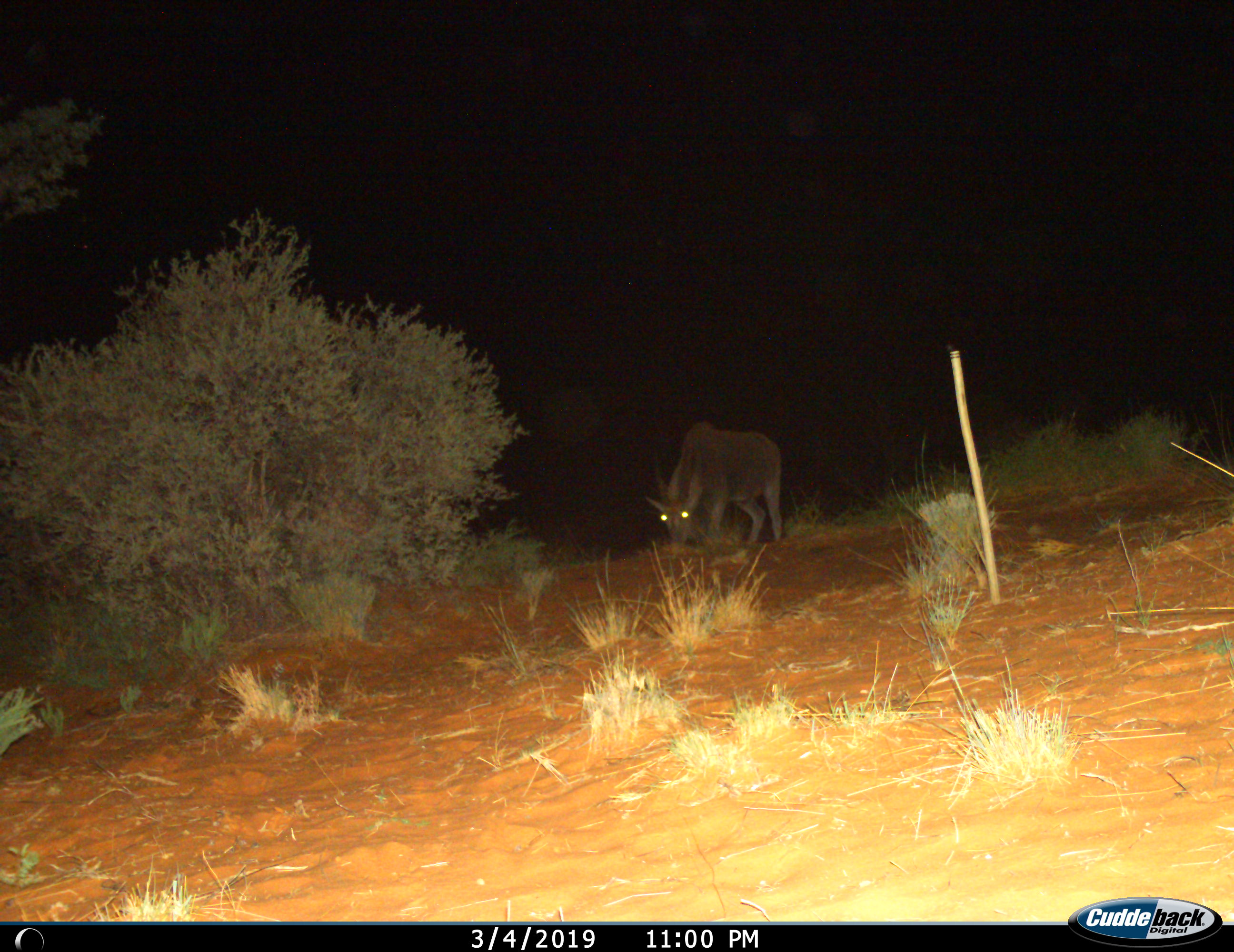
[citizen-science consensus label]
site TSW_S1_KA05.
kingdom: Animalia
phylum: Chordata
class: Mammalia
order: Artiodactyla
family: Bovidae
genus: Tragelaphus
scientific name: Tragelaphus oryx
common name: eland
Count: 1.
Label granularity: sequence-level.